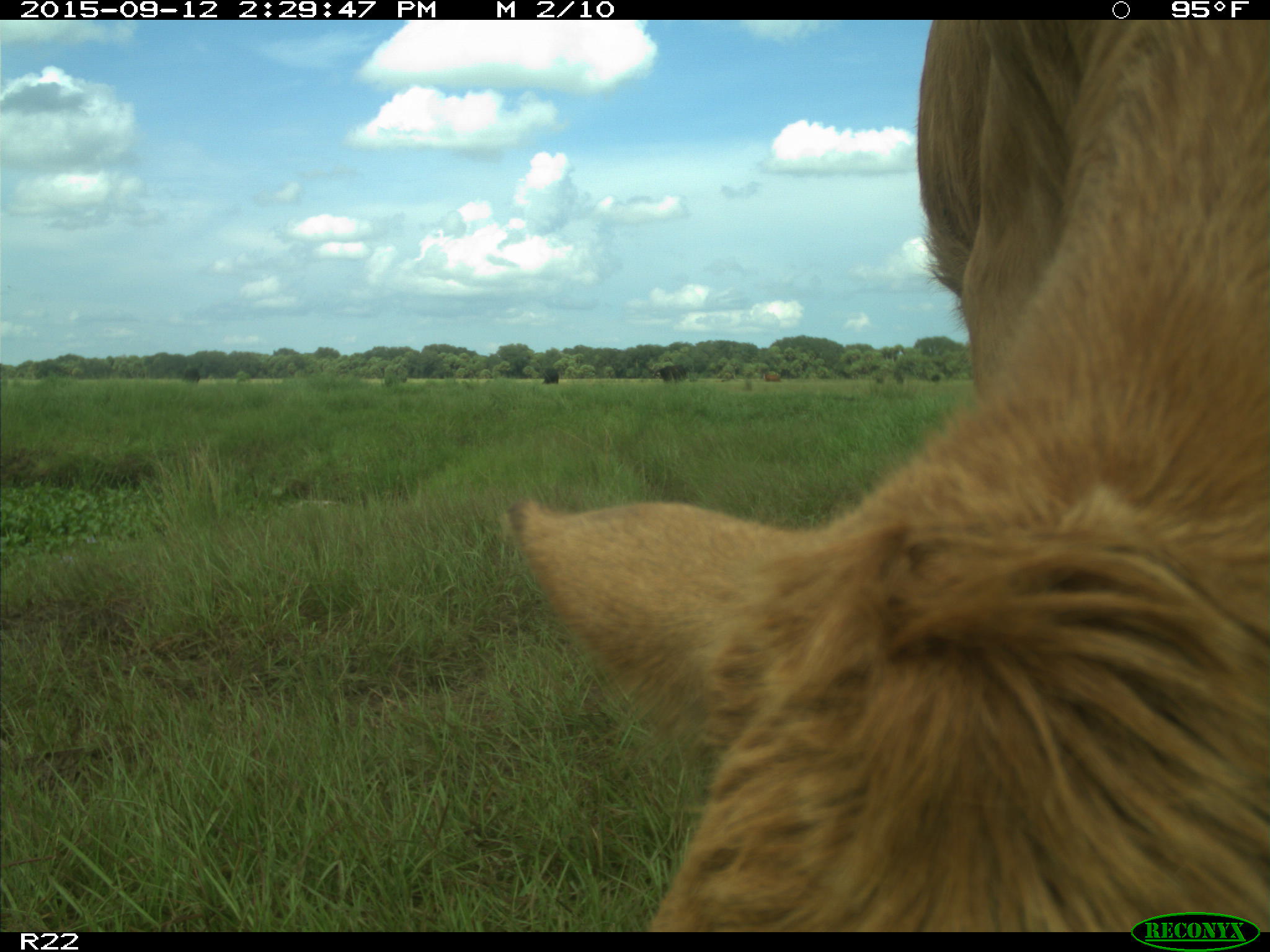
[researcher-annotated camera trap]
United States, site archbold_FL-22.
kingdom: Animalia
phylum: Chordata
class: Mammalia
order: Artiodactyla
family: Bovidae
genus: Bos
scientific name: Bos taurus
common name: domestic cow